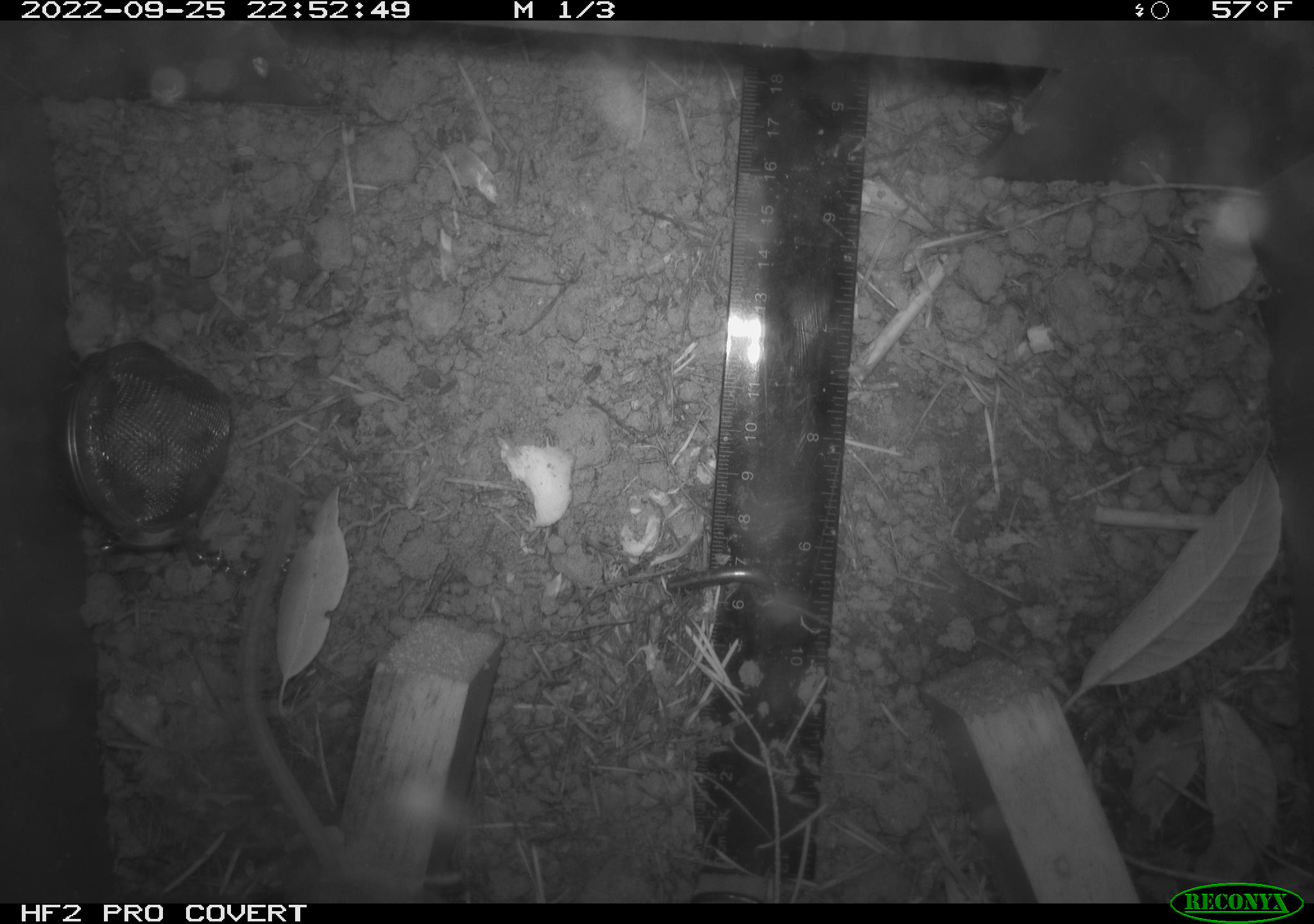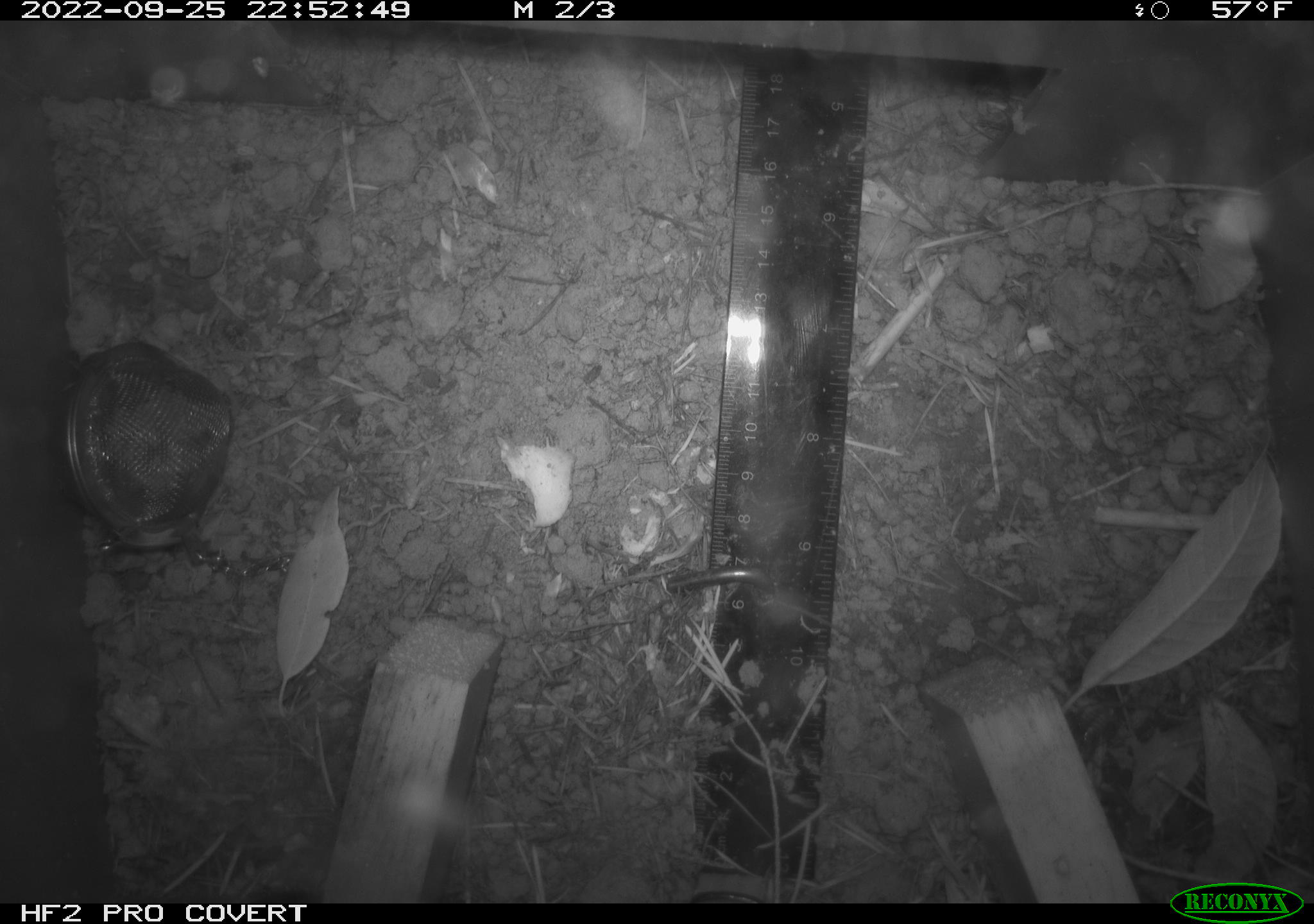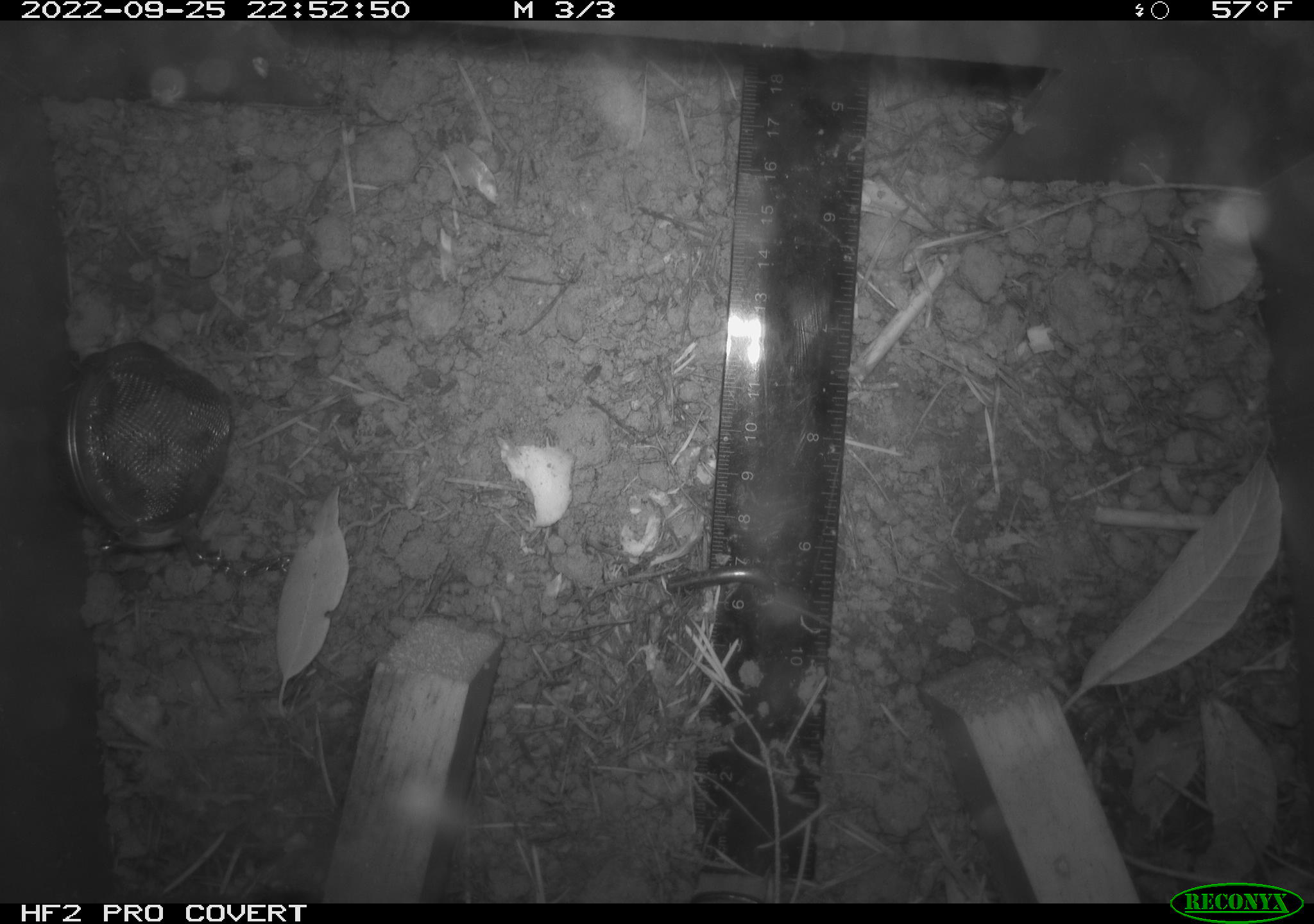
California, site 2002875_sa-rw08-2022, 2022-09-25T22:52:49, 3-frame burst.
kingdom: Animalia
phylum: Chordata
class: Mammalia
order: Rodentia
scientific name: Rodentia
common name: mouse species